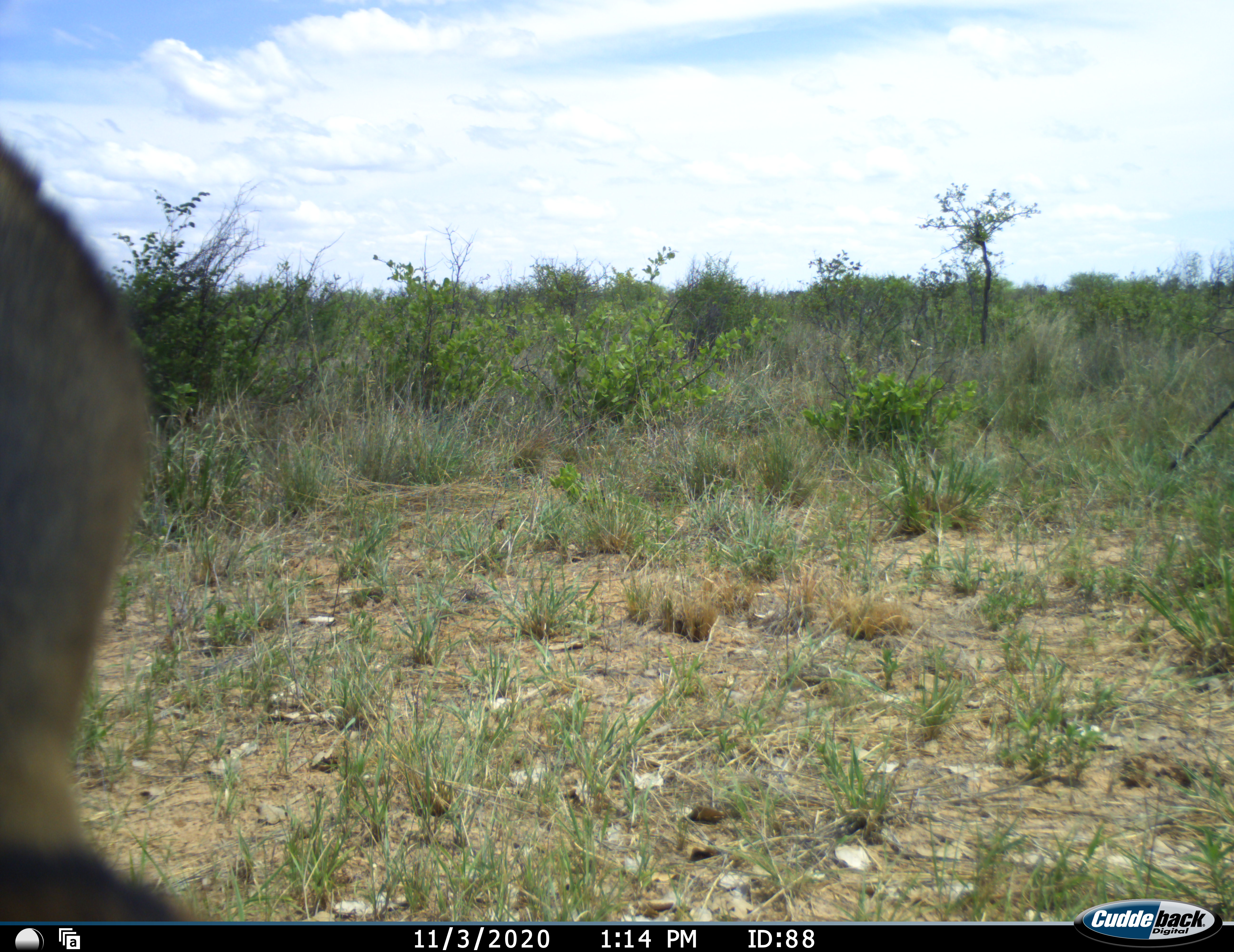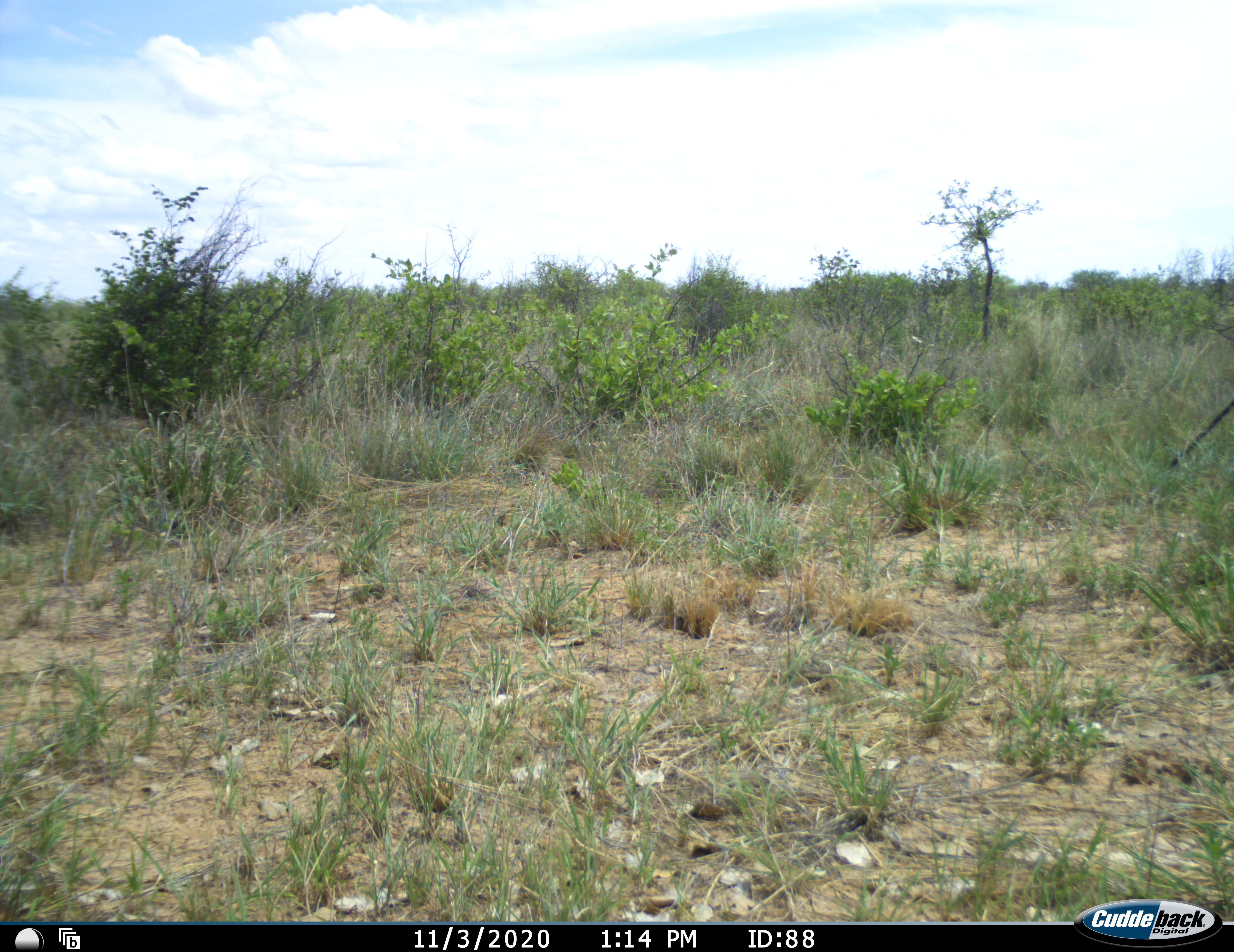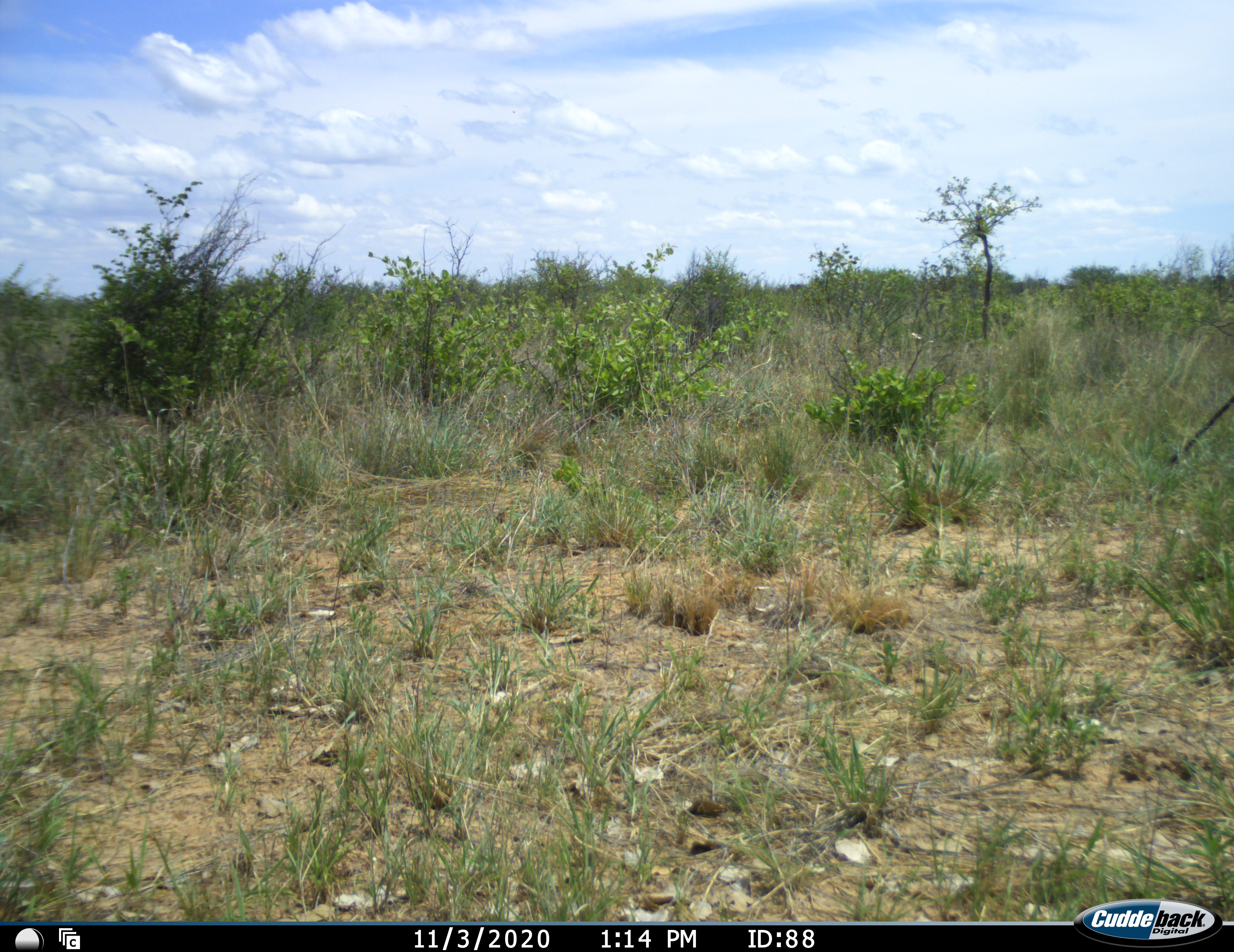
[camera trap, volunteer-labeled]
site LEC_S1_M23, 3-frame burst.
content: unidentified animal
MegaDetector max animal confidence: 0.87